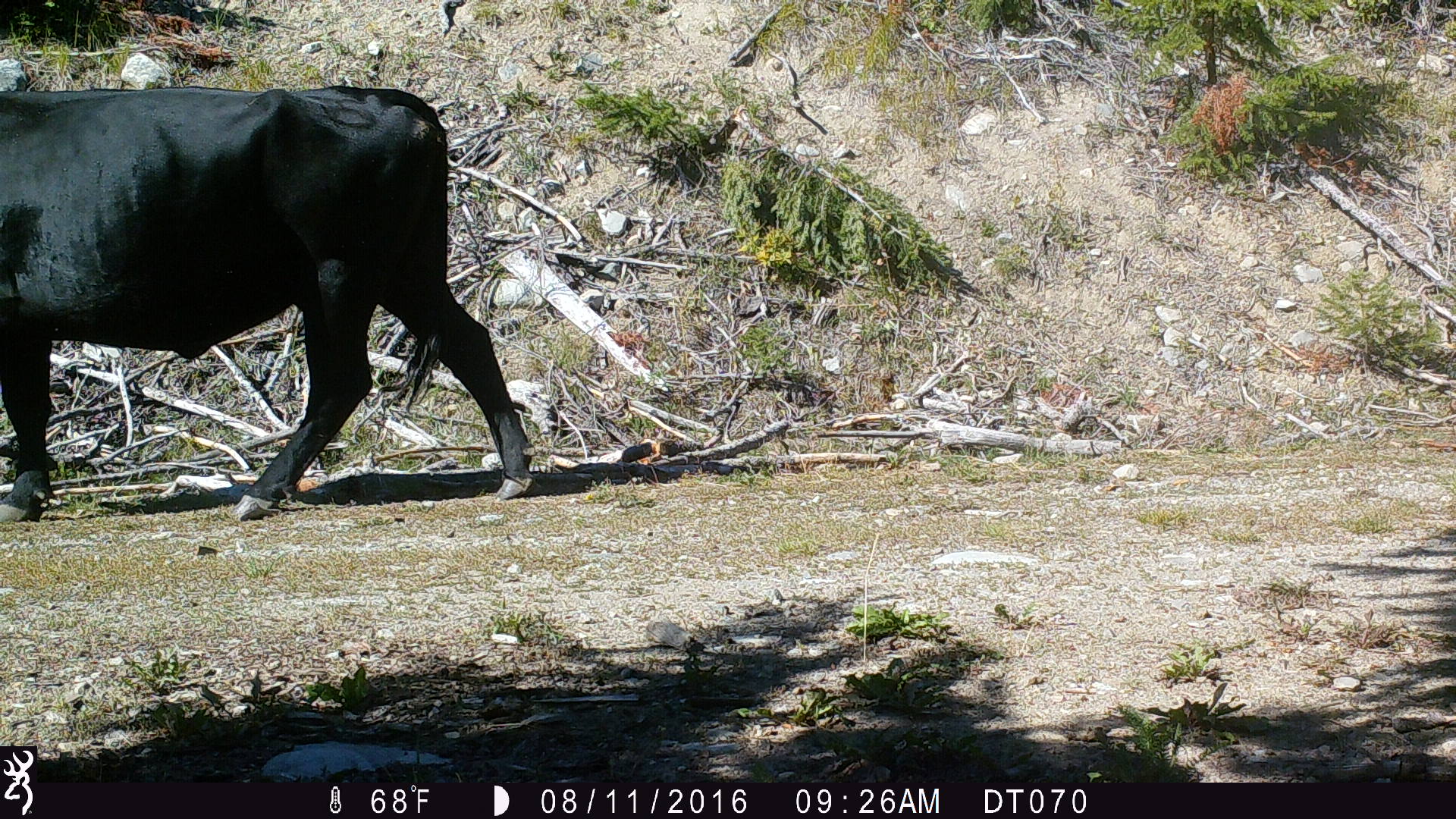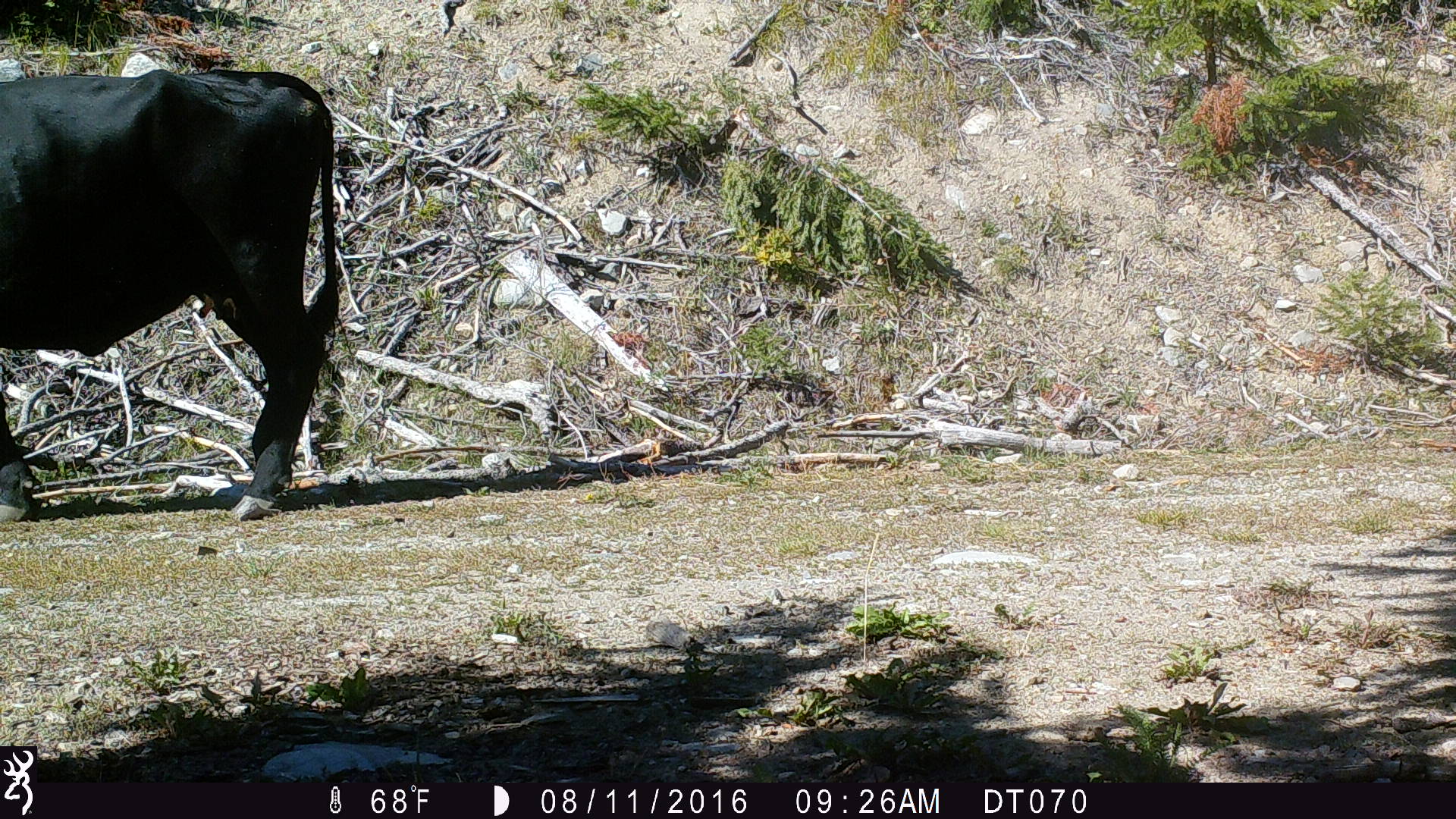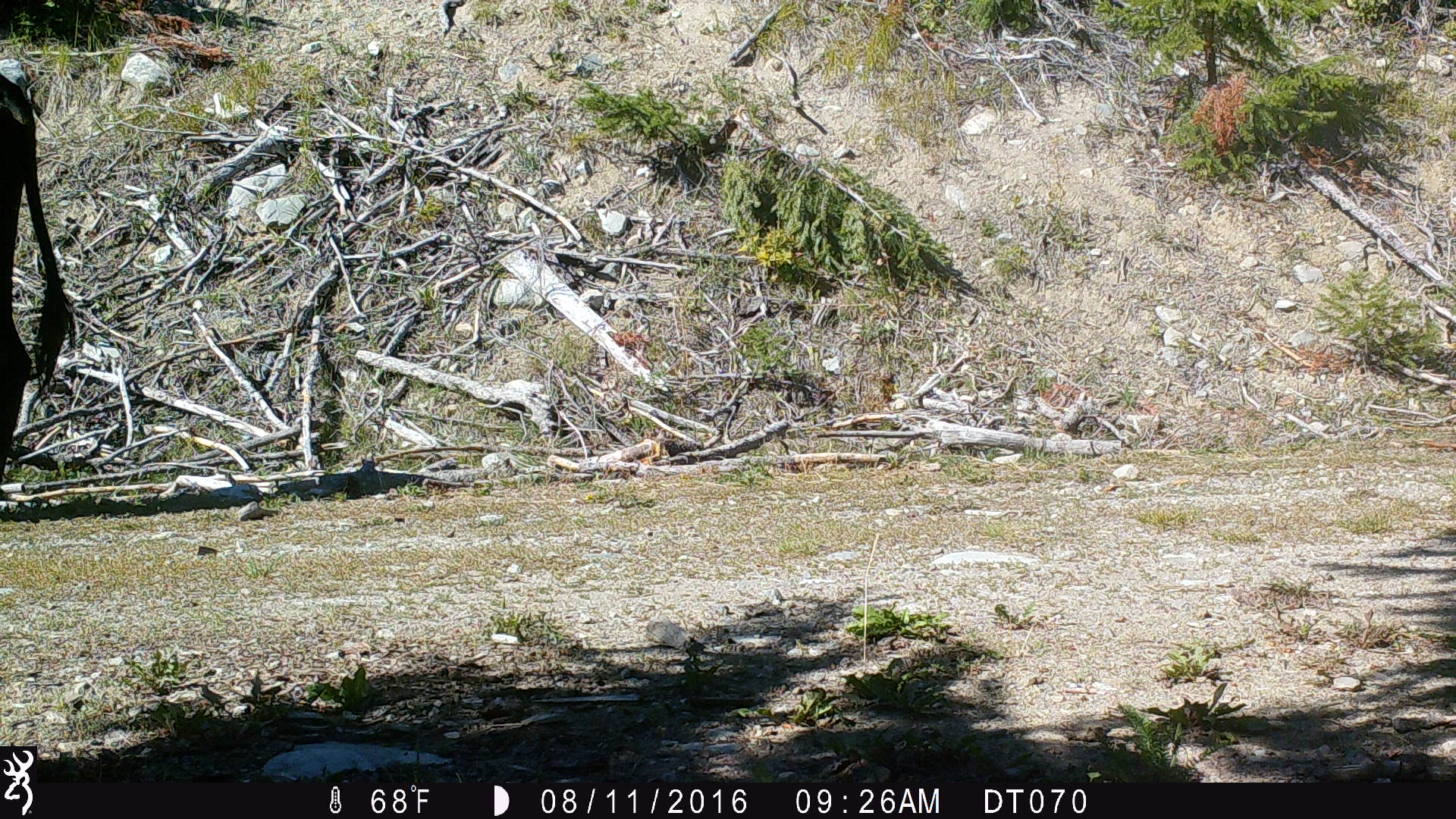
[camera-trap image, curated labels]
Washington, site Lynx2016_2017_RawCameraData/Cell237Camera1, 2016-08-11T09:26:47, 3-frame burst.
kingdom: Animalia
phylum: Chordata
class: Mammalia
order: Artiodactyla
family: Bovidae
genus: Bos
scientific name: Bos taurus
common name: domestic cattle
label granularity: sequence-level